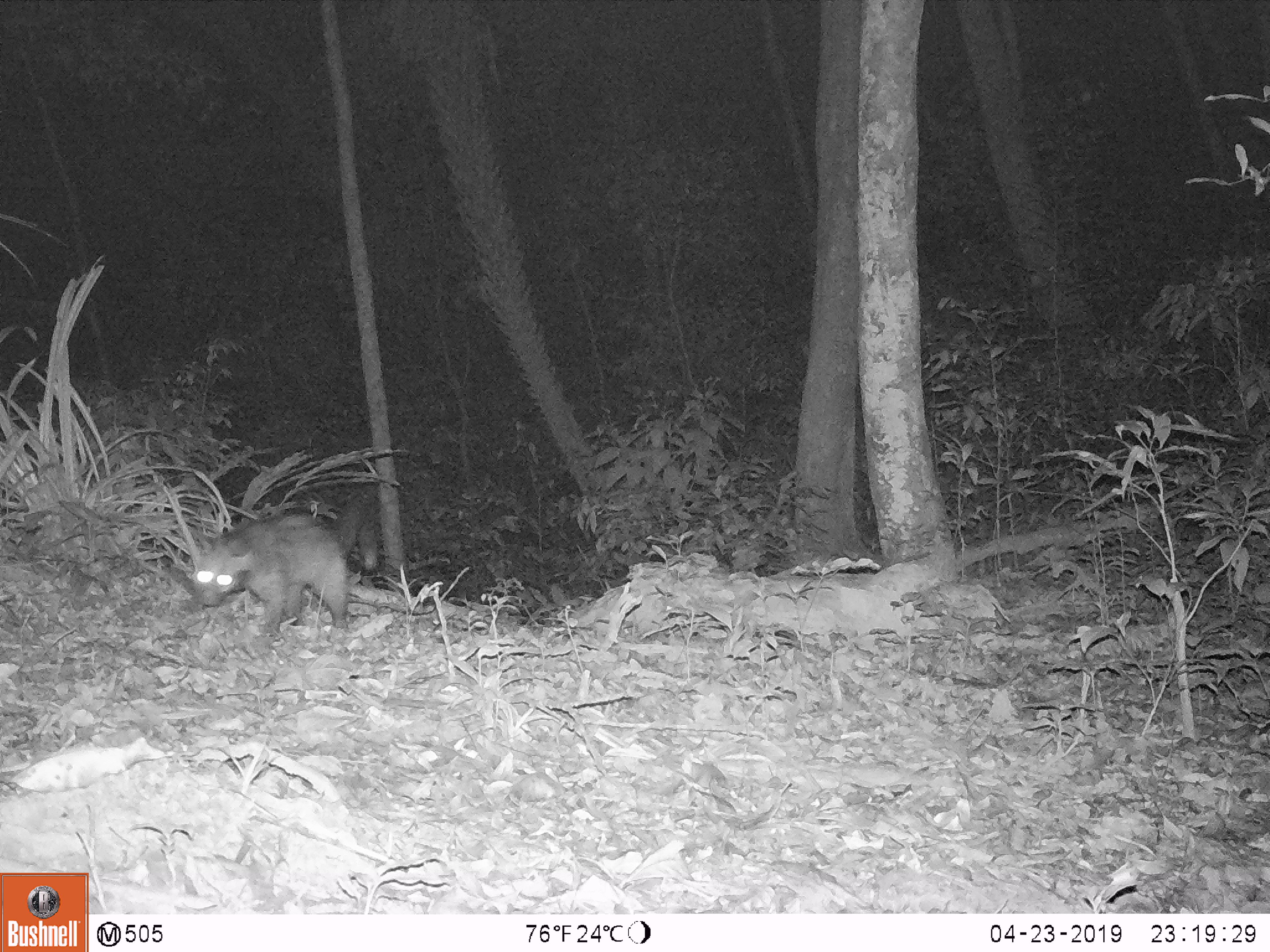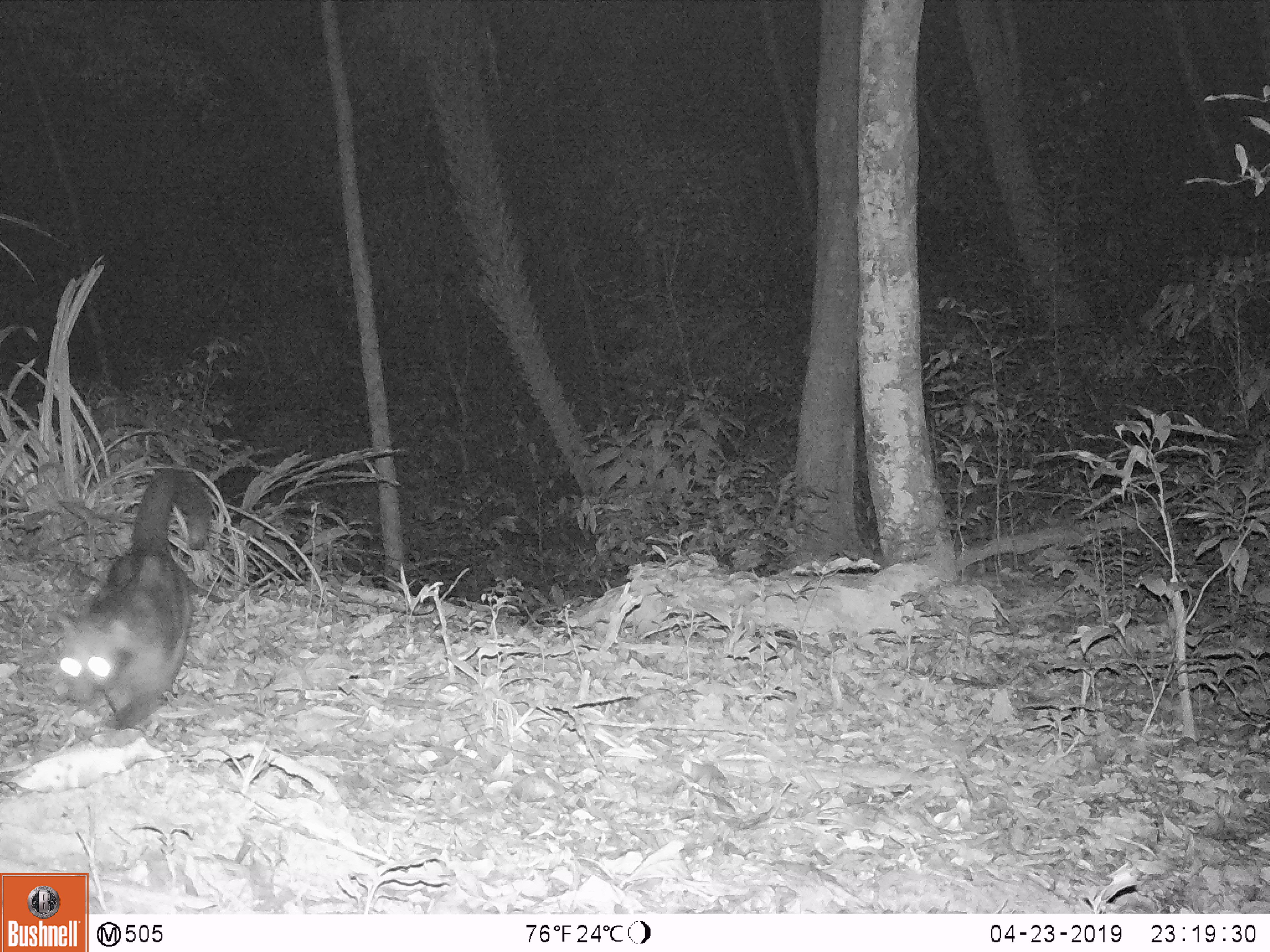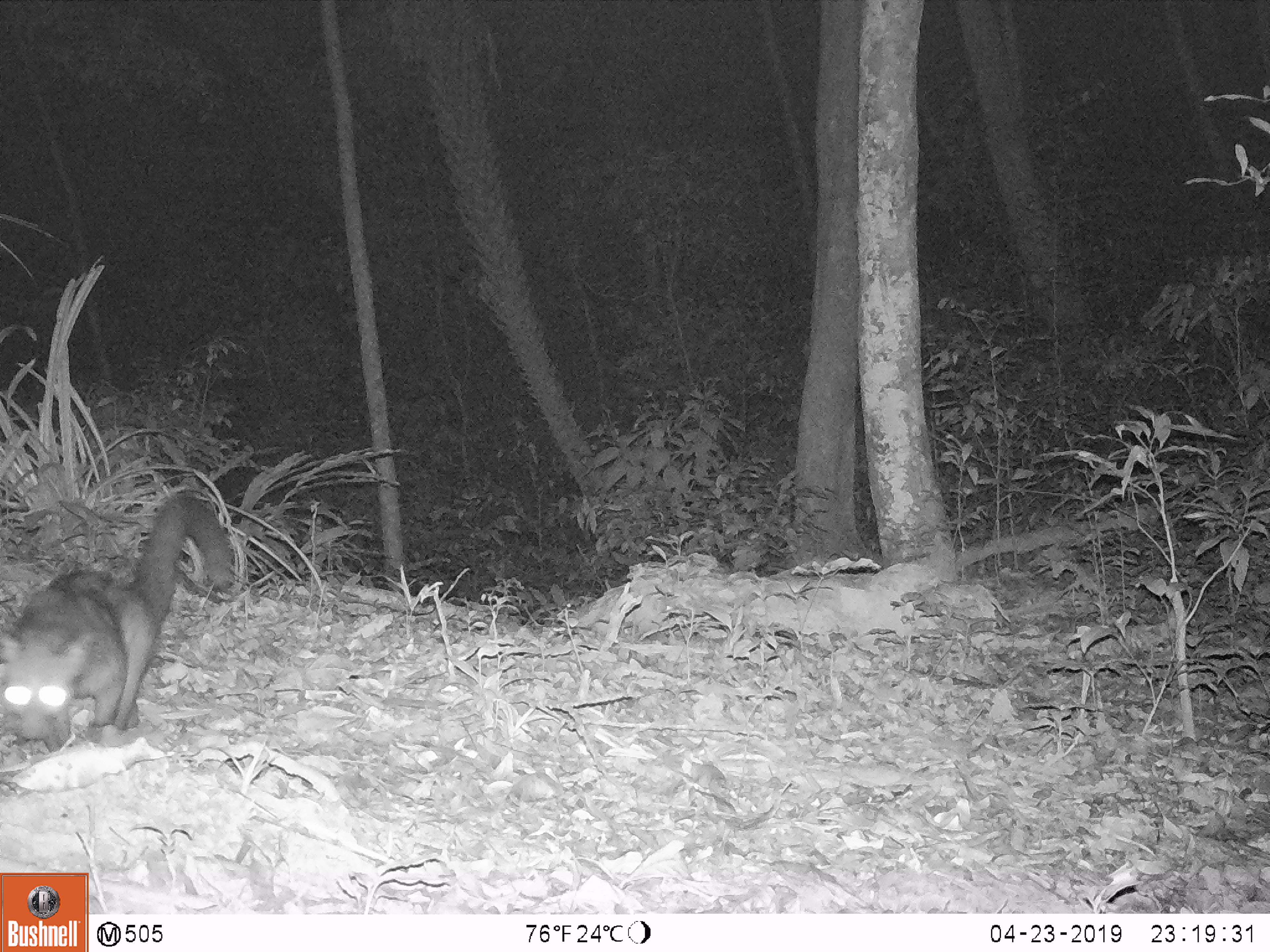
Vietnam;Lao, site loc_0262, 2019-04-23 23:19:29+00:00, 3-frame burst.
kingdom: Animalia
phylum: Chordata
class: Mammalia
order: Carnivora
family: Viverridae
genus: Paradoxurus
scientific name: Paradoxurus hermaphroditus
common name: common palm civet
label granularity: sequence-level